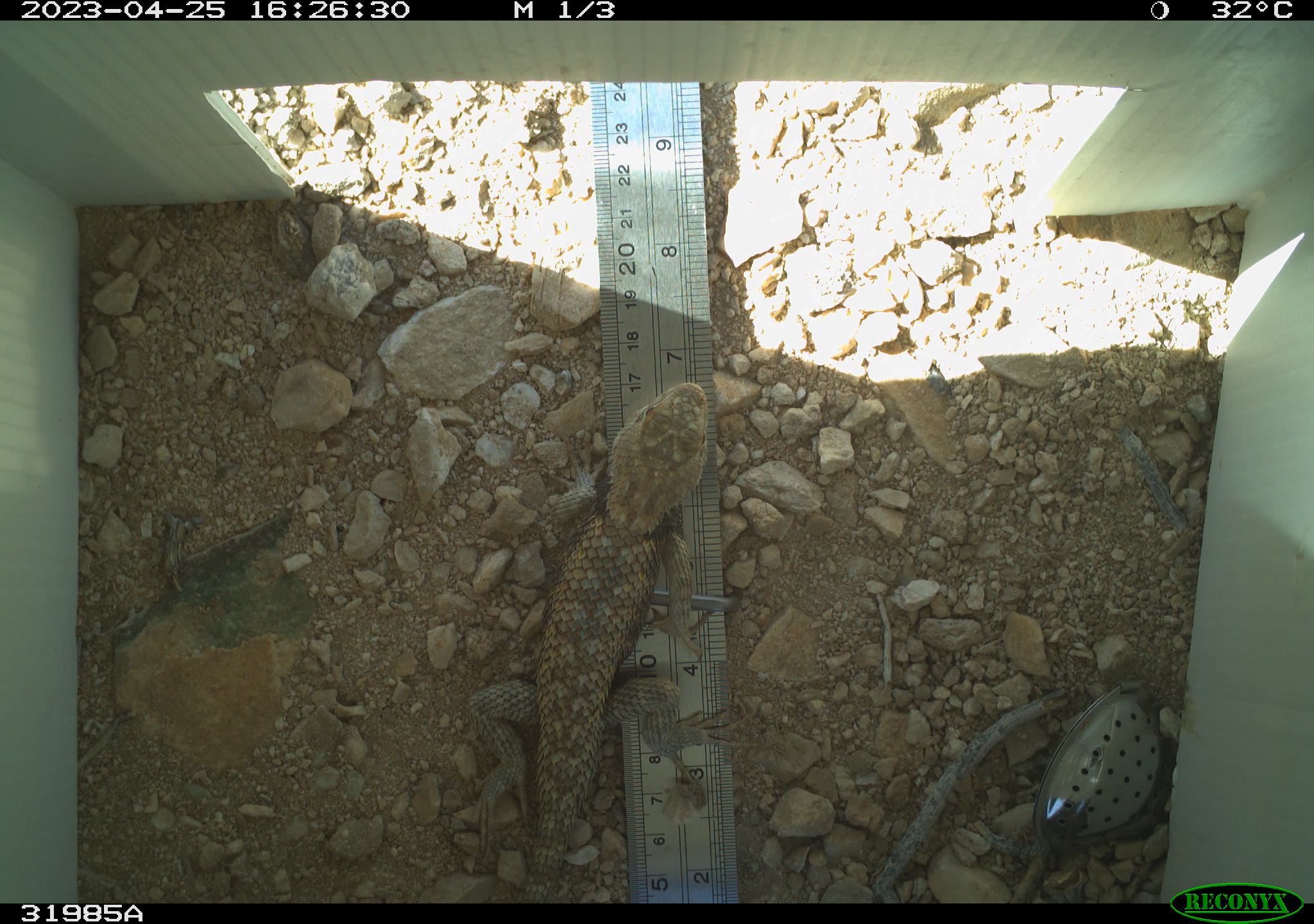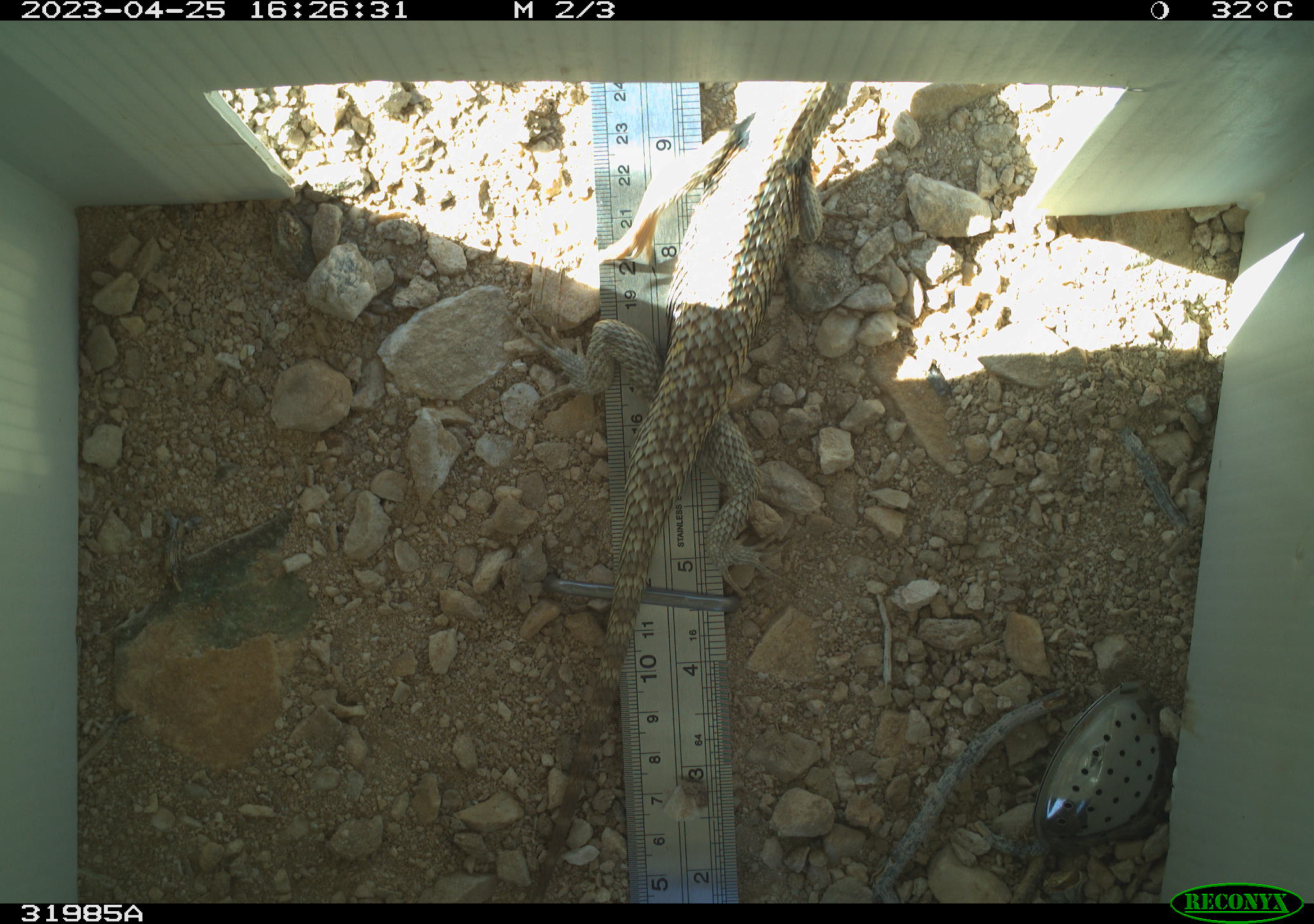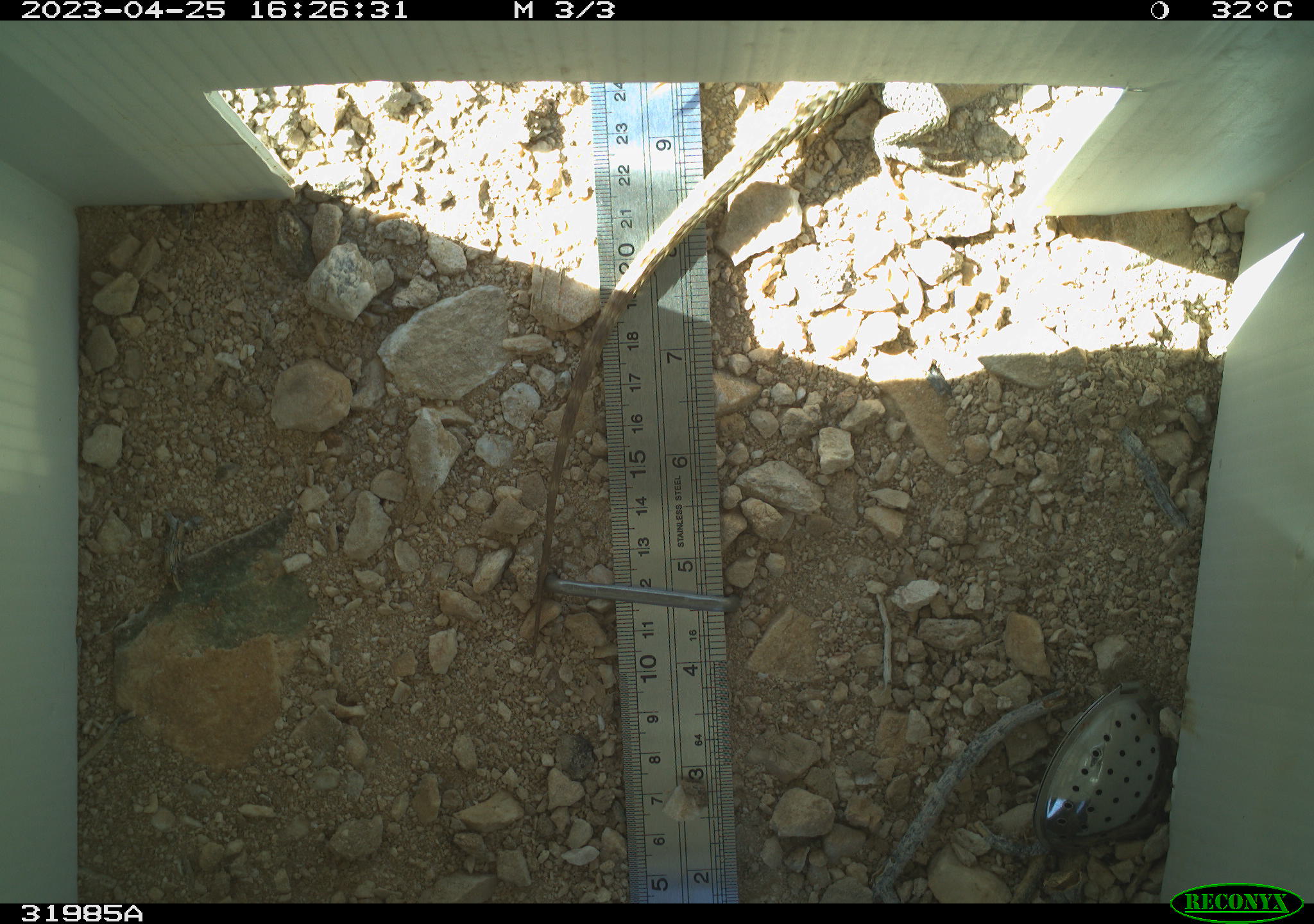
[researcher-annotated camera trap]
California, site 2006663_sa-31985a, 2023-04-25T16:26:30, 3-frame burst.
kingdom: Animalia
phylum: Chordata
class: Reptilia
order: Squamata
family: Phrynosomatidae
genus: Sceloporus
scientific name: Sceloporus uniformis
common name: yellow-backed spiny lizard